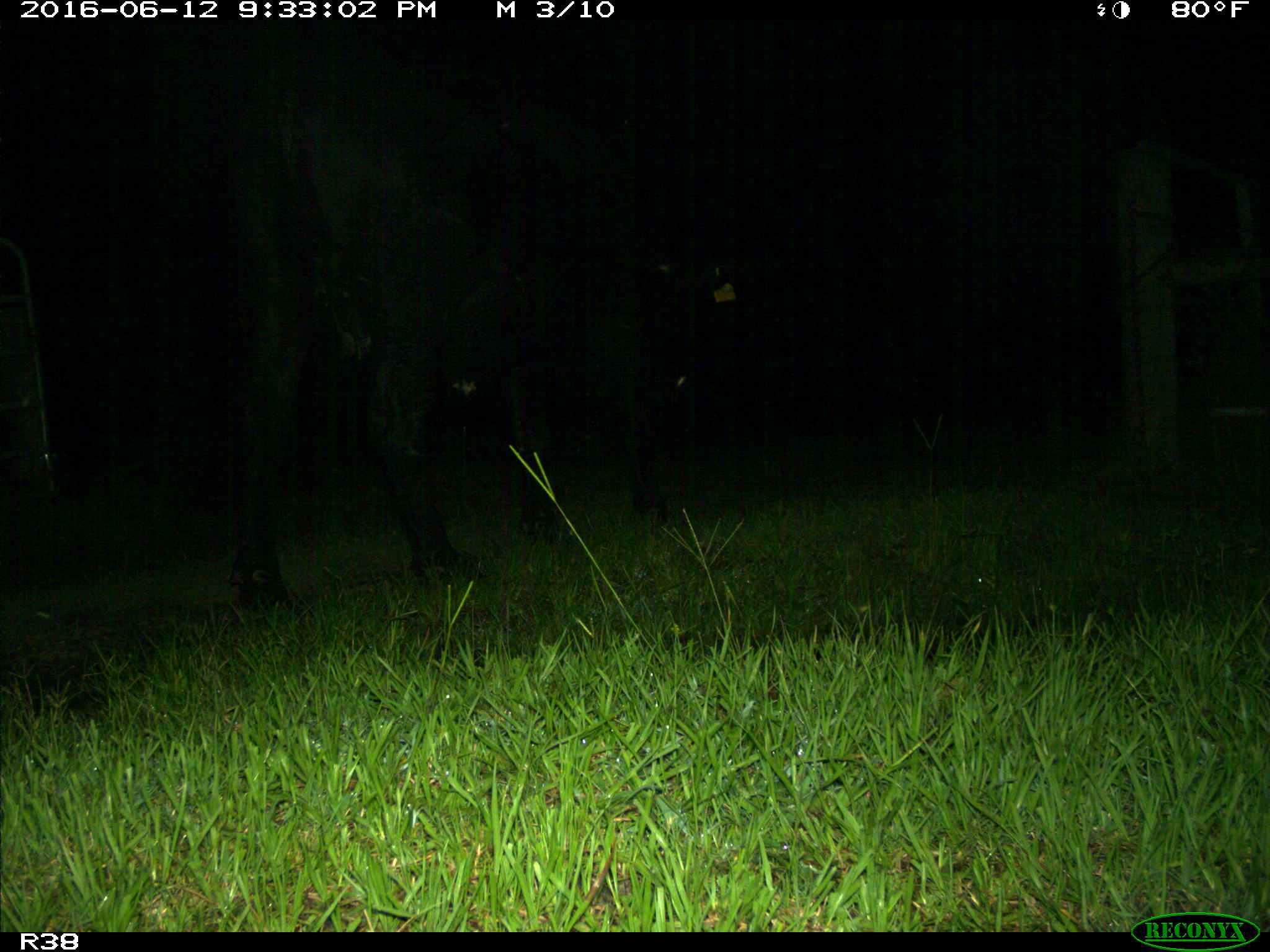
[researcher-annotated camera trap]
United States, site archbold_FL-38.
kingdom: Animalia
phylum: Chordata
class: Mammalia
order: Artiodactyla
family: Bovidae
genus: Bos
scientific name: Bos taurus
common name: domestic cow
Bos taurus (domestic cow).